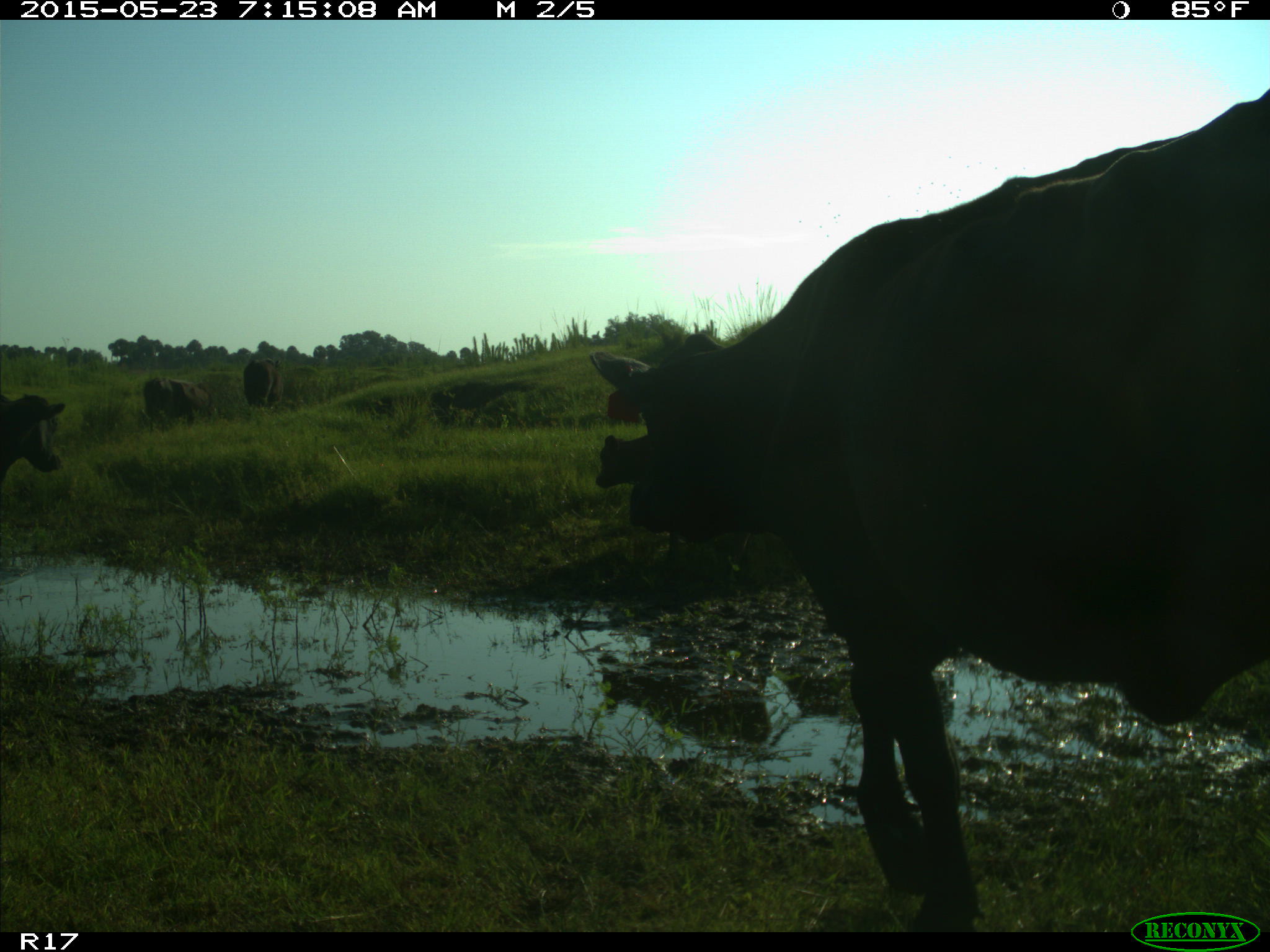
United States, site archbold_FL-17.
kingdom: Animalia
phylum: Chordata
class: Mammalia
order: Artiodactyla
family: Bovidae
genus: Bos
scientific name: Bos taurus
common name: domestic cow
Bos taurus (domestic cow).